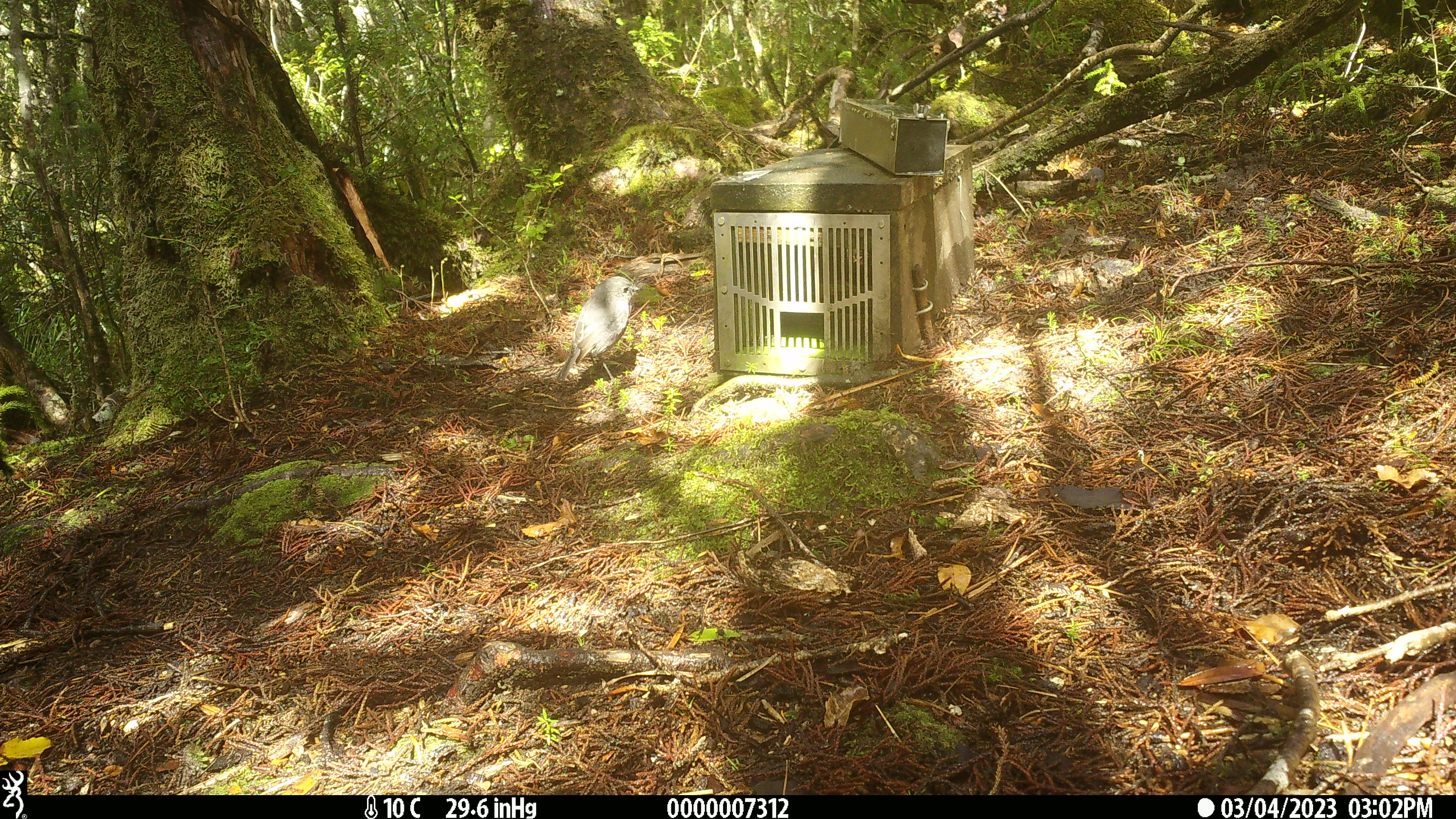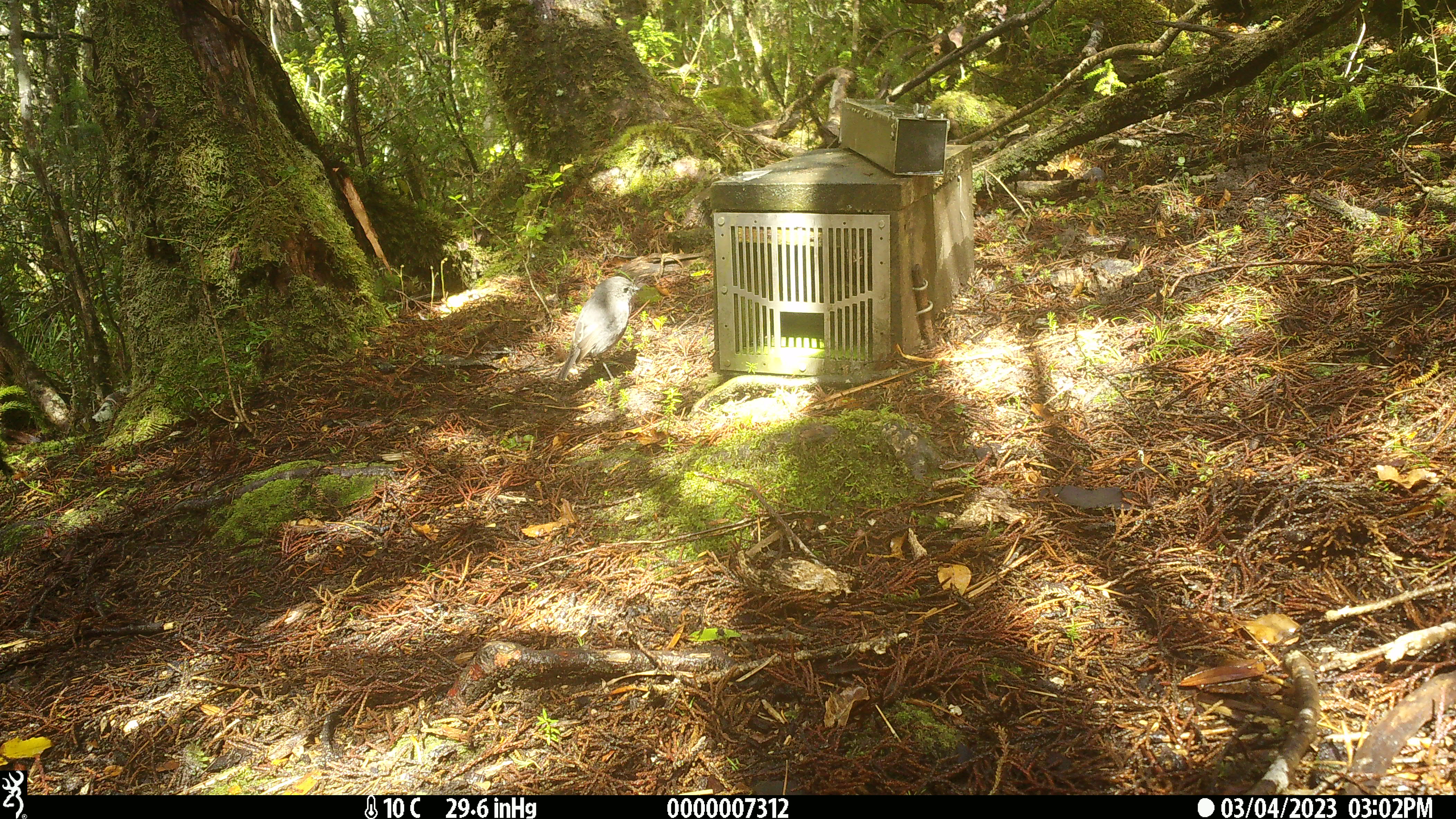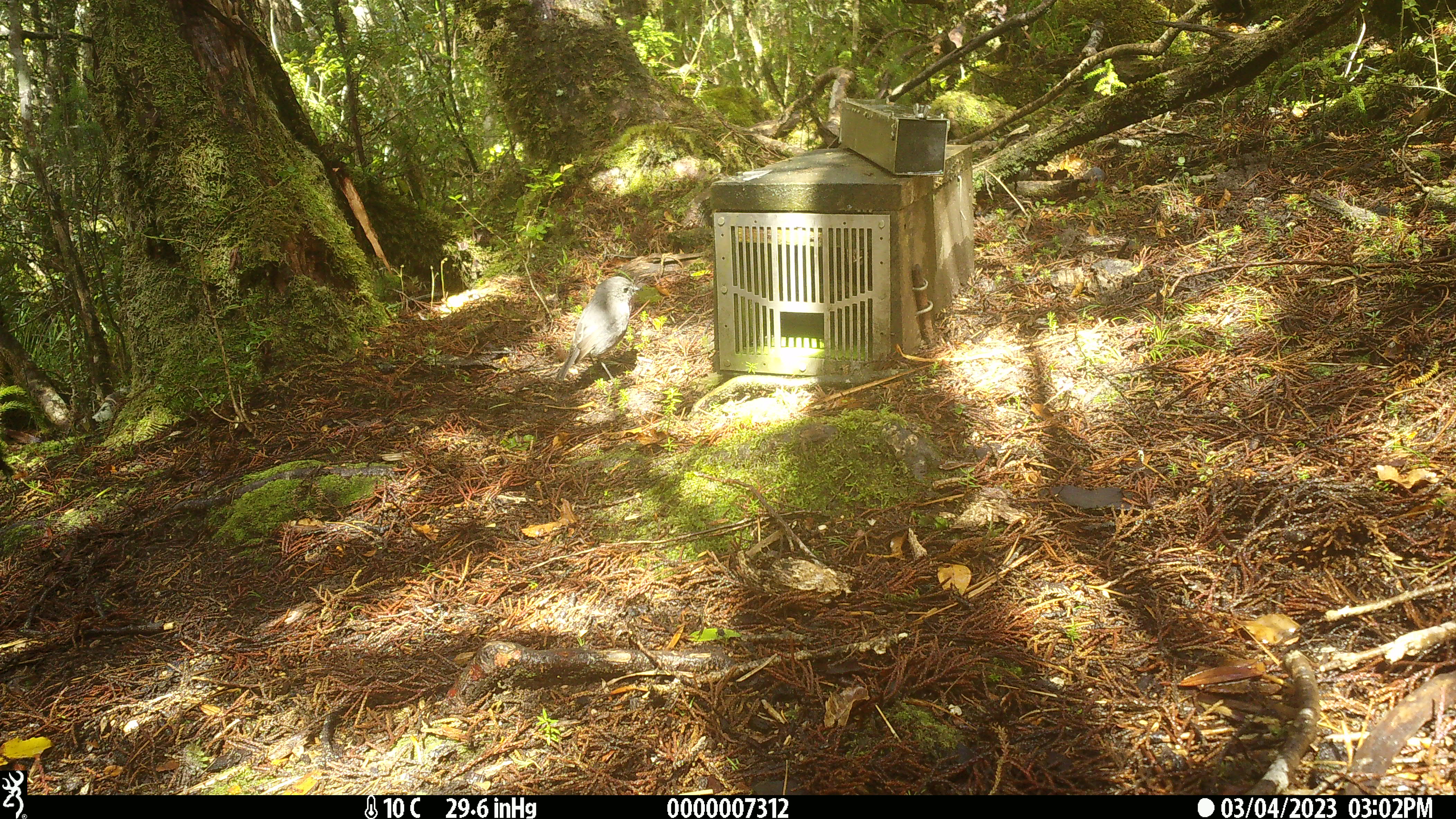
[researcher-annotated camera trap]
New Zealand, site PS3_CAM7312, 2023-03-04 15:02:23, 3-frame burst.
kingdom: Animalia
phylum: Chordata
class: Aves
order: Passeriformes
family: Petroicidae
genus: Petroica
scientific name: Petroica australis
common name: new zealand robin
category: robin